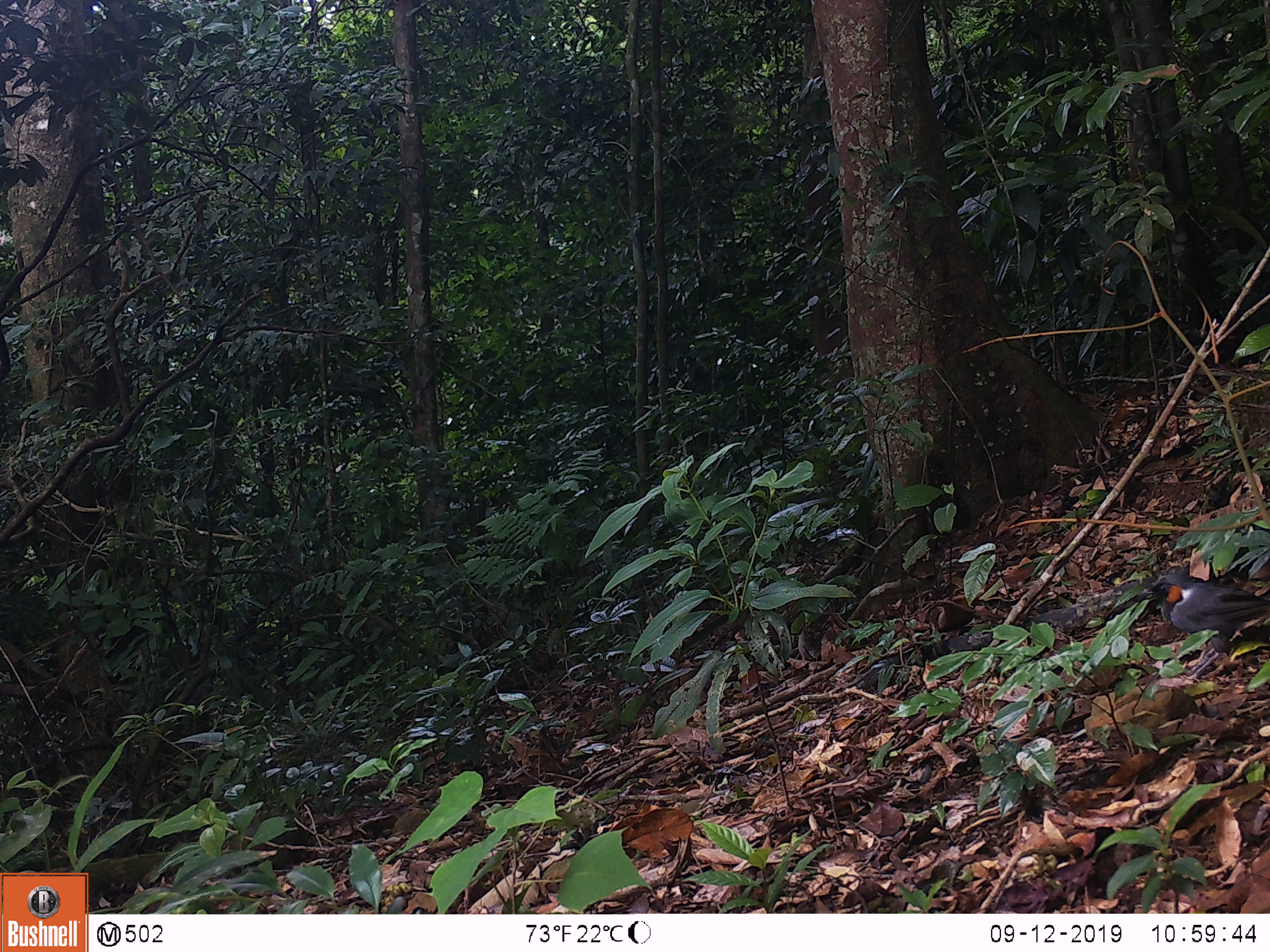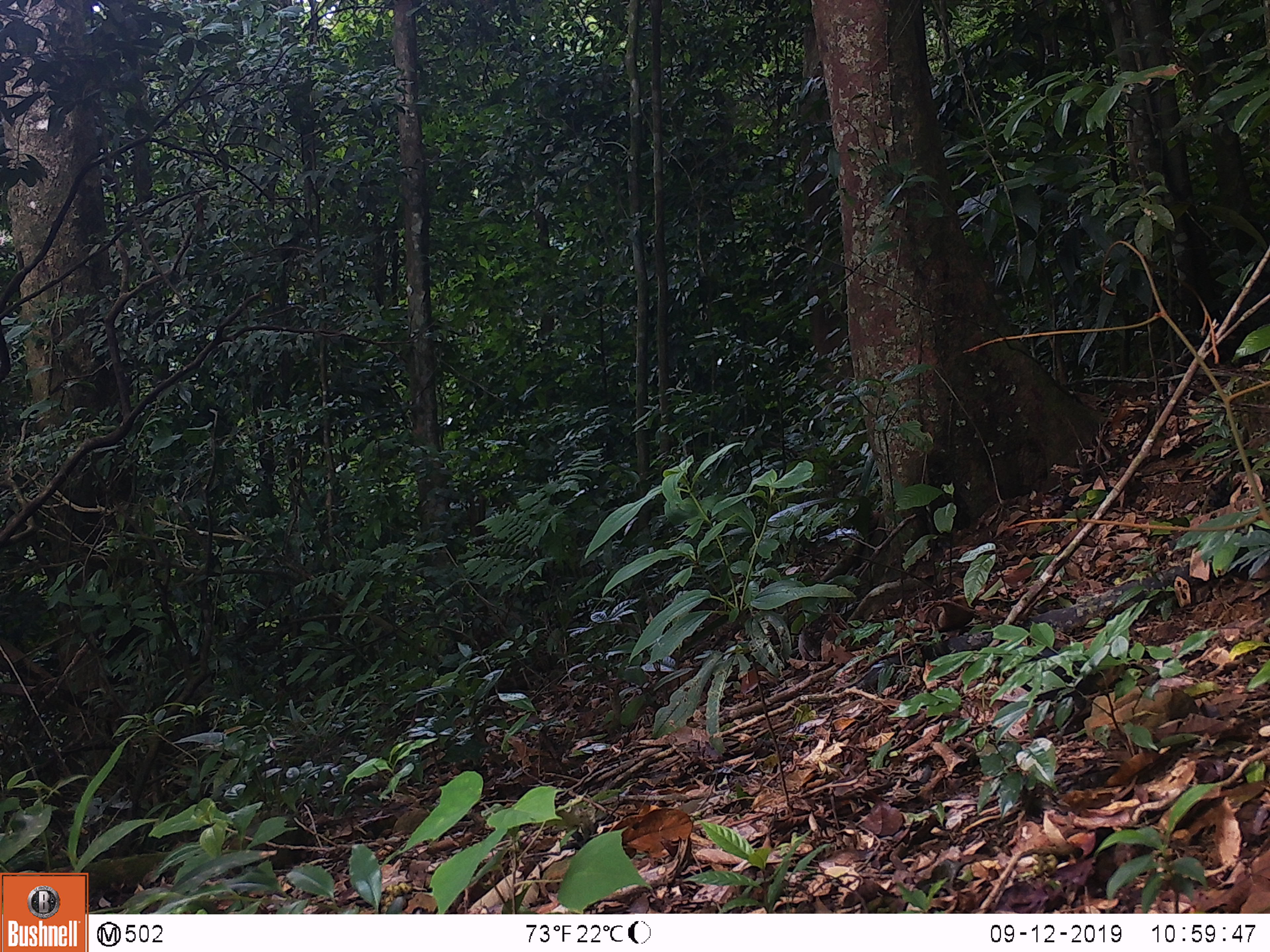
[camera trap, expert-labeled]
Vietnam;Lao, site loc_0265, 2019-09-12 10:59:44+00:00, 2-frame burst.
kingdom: Animalia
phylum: Chordata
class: Aves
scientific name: Aves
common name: bird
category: unidentified bird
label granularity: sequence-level